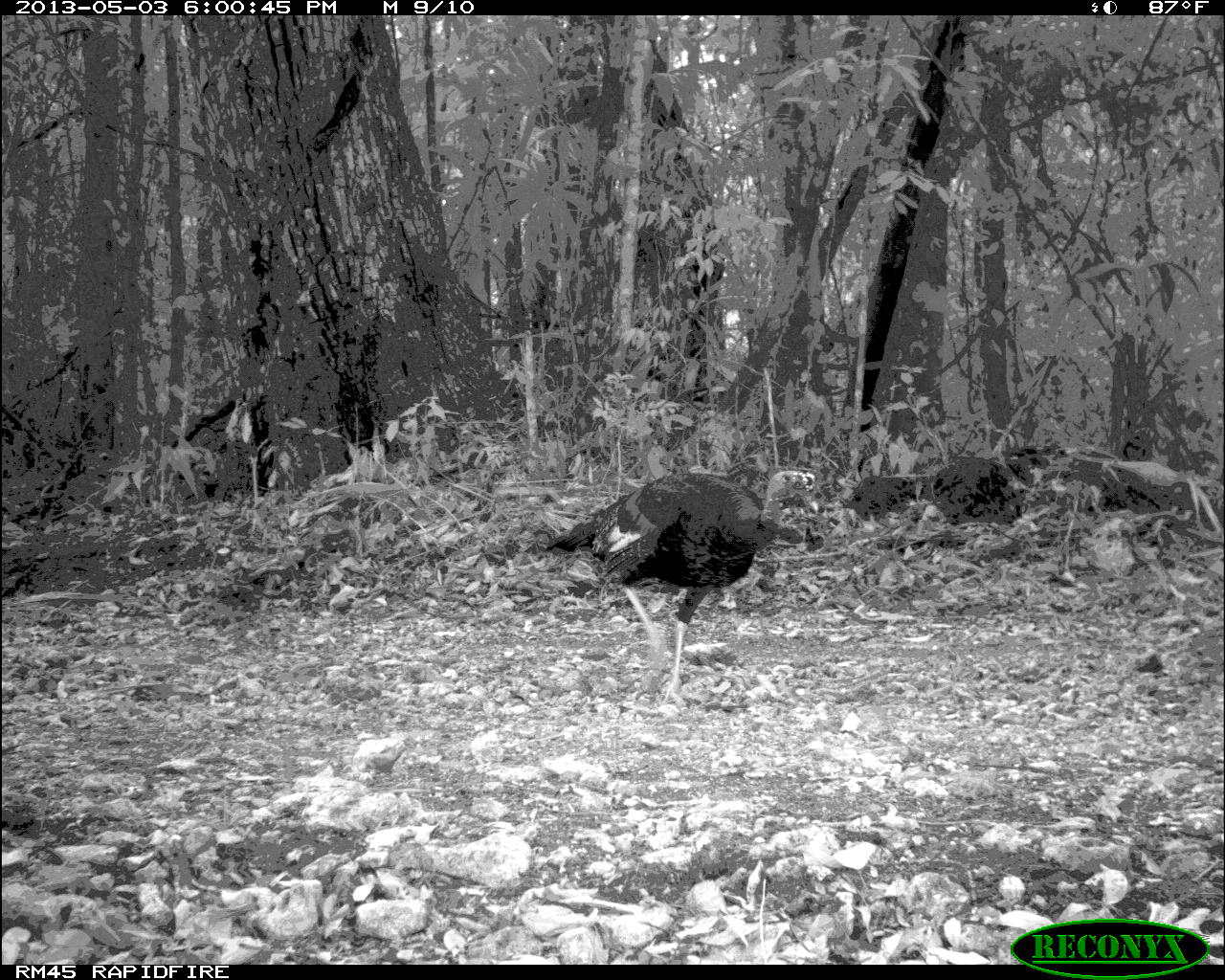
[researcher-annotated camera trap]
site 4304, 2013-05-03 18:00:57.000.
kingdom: Animalia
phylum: Chordata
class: Aves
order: Galliformes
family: Phasianidae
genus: Meleagris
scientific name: Meleagris ocellata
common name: ocellated turkey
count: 4